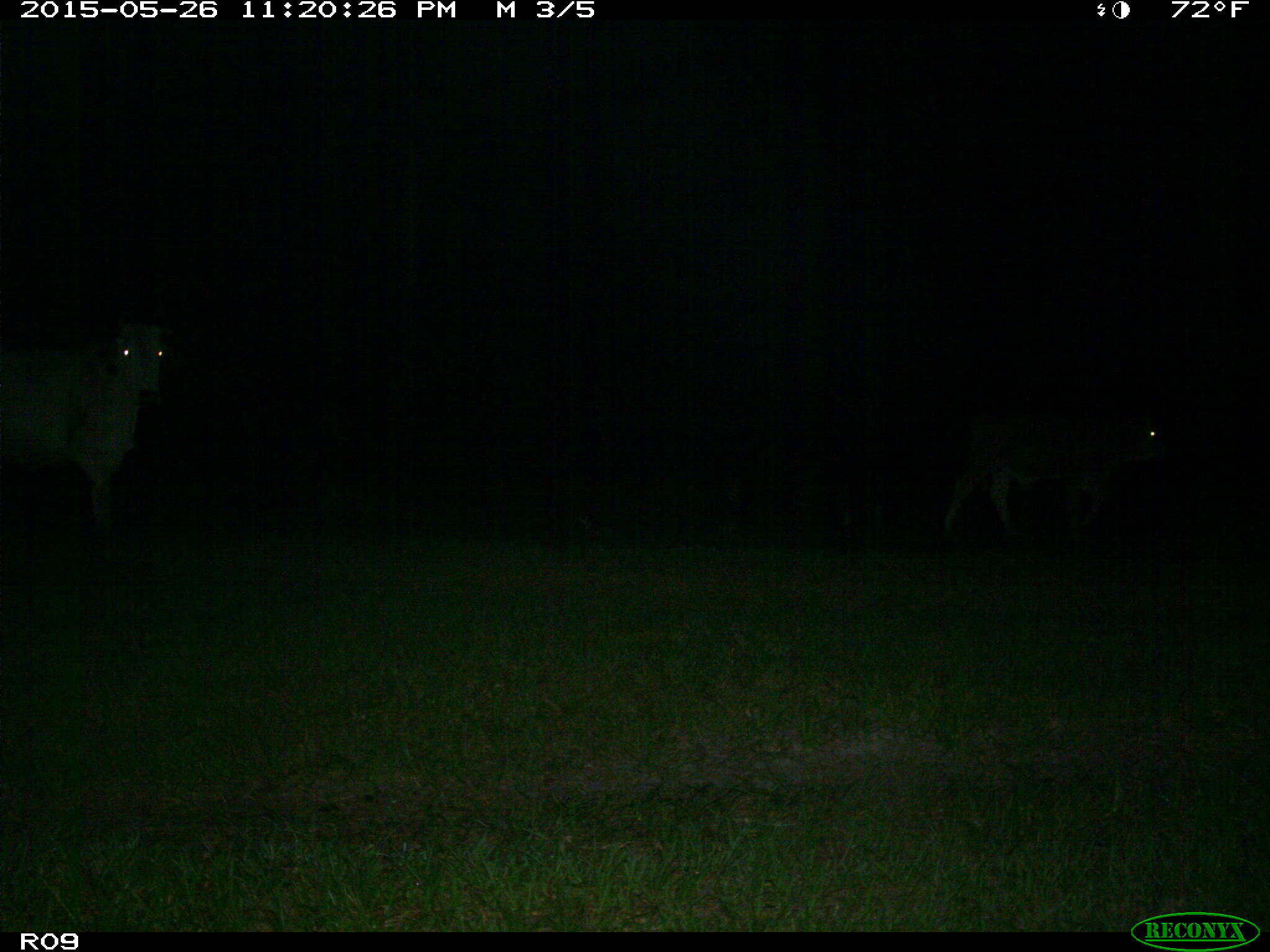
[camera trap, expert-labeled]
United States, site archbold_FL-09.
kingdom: Animalia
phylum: Chordata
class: Mammalia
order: Artiodactyla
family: Bovidae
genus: Bos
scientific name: Bos taurus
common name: domestic cow